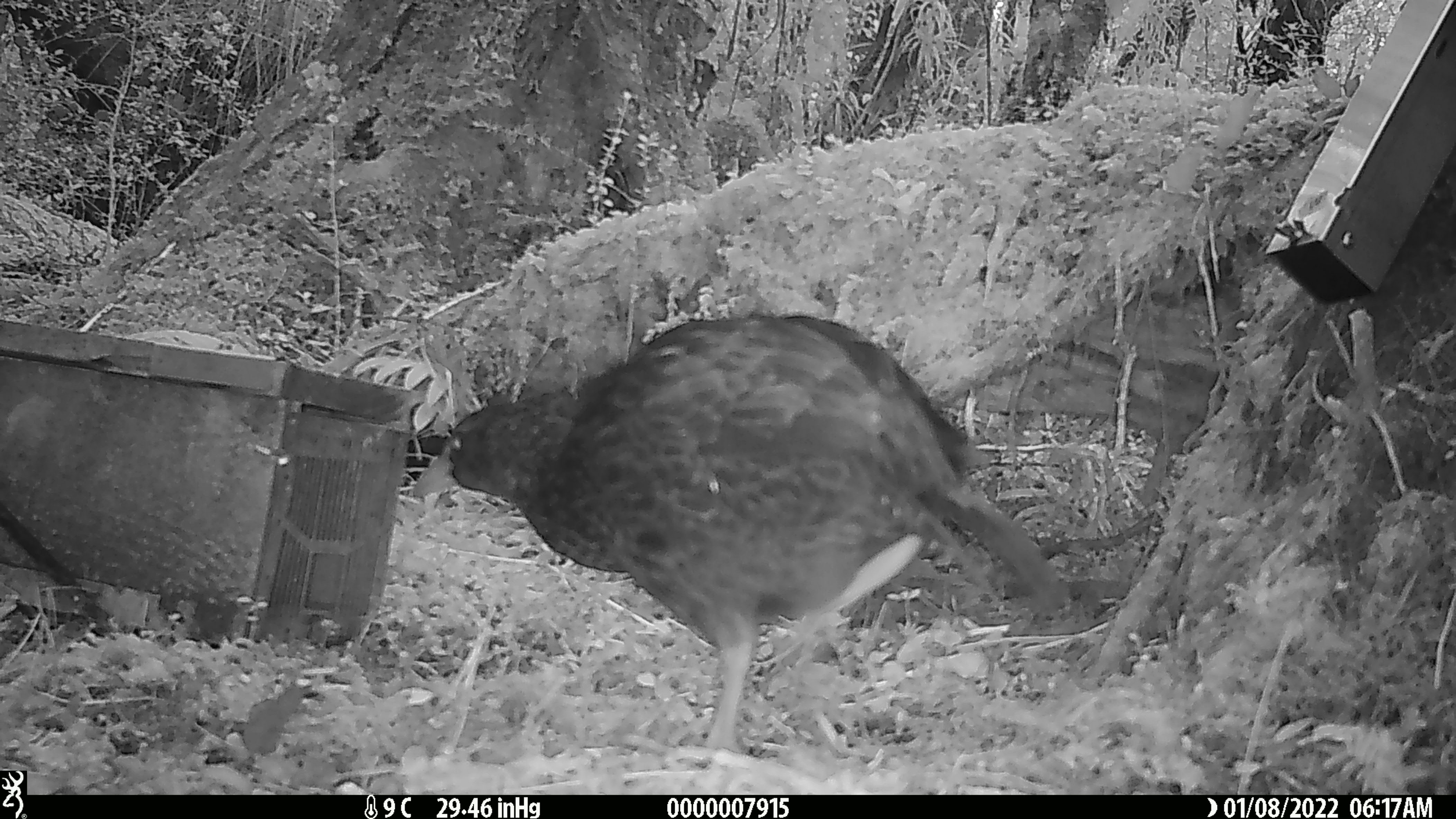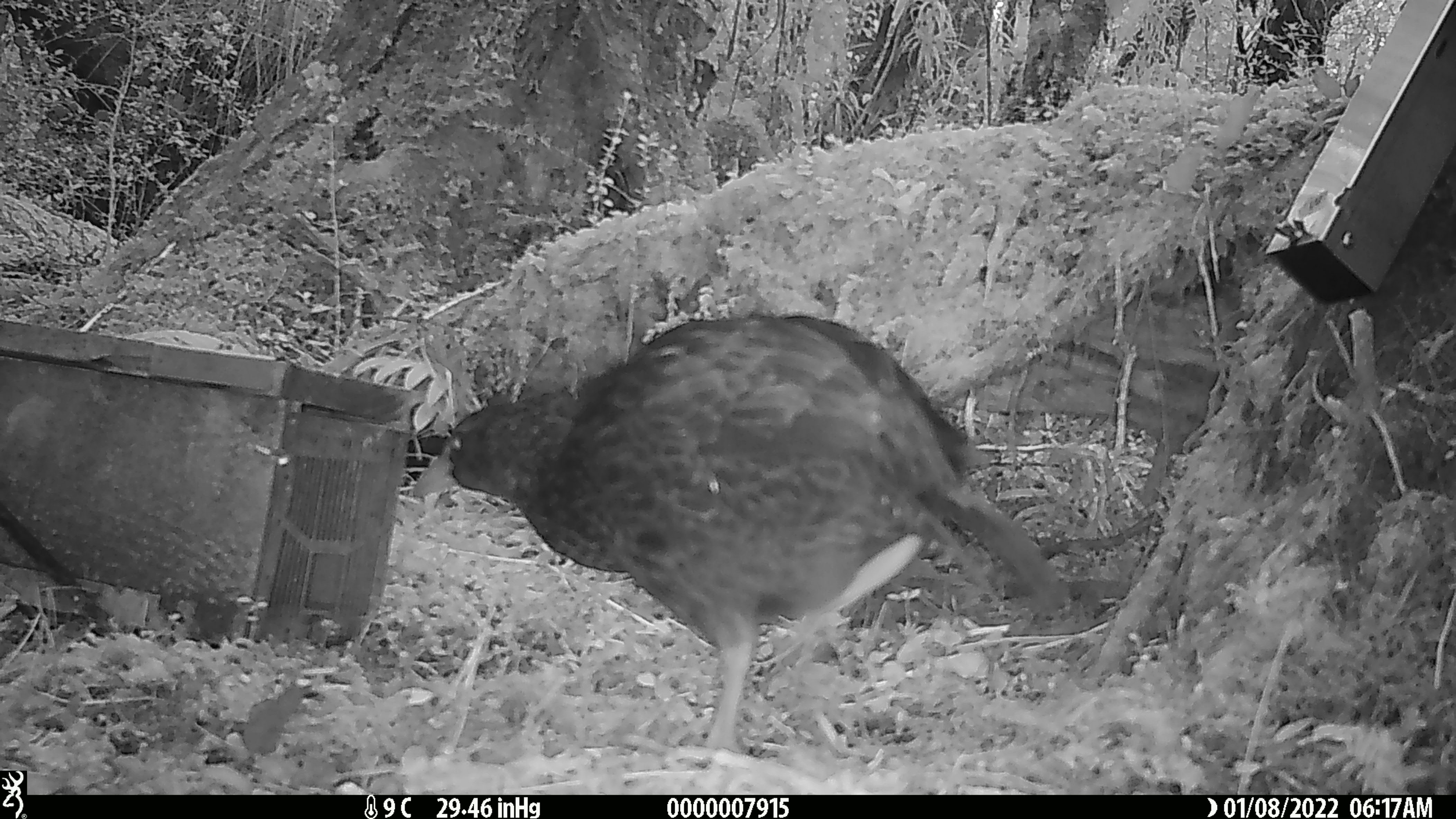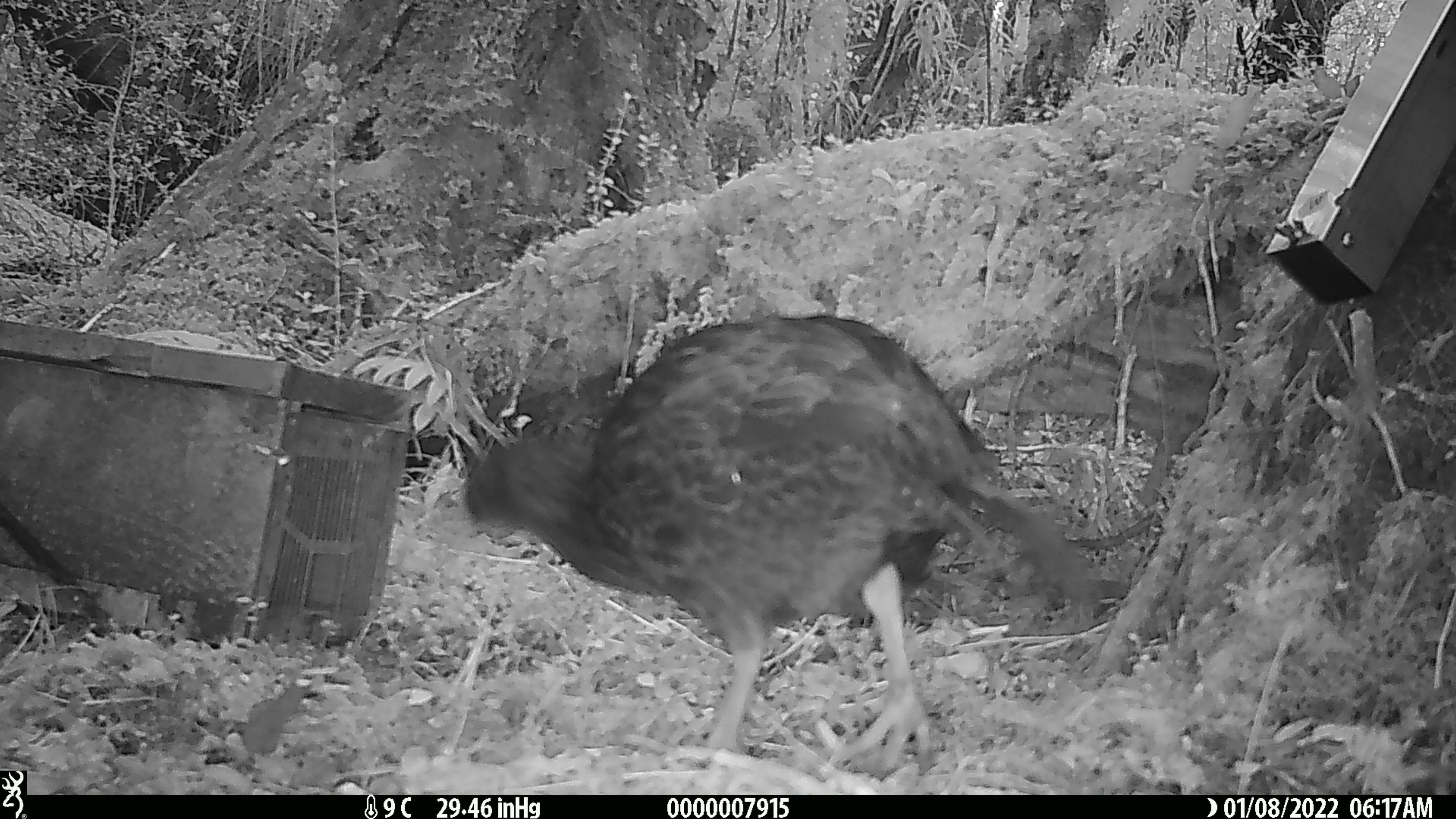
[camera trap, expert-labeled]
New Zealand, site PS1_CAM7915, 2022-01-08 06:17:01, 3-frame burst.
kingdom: Animalia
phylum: Chordata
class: Aves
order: Gruiformes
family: Rallidae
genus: Gallirallus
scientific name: Gallirallus australis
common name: weka